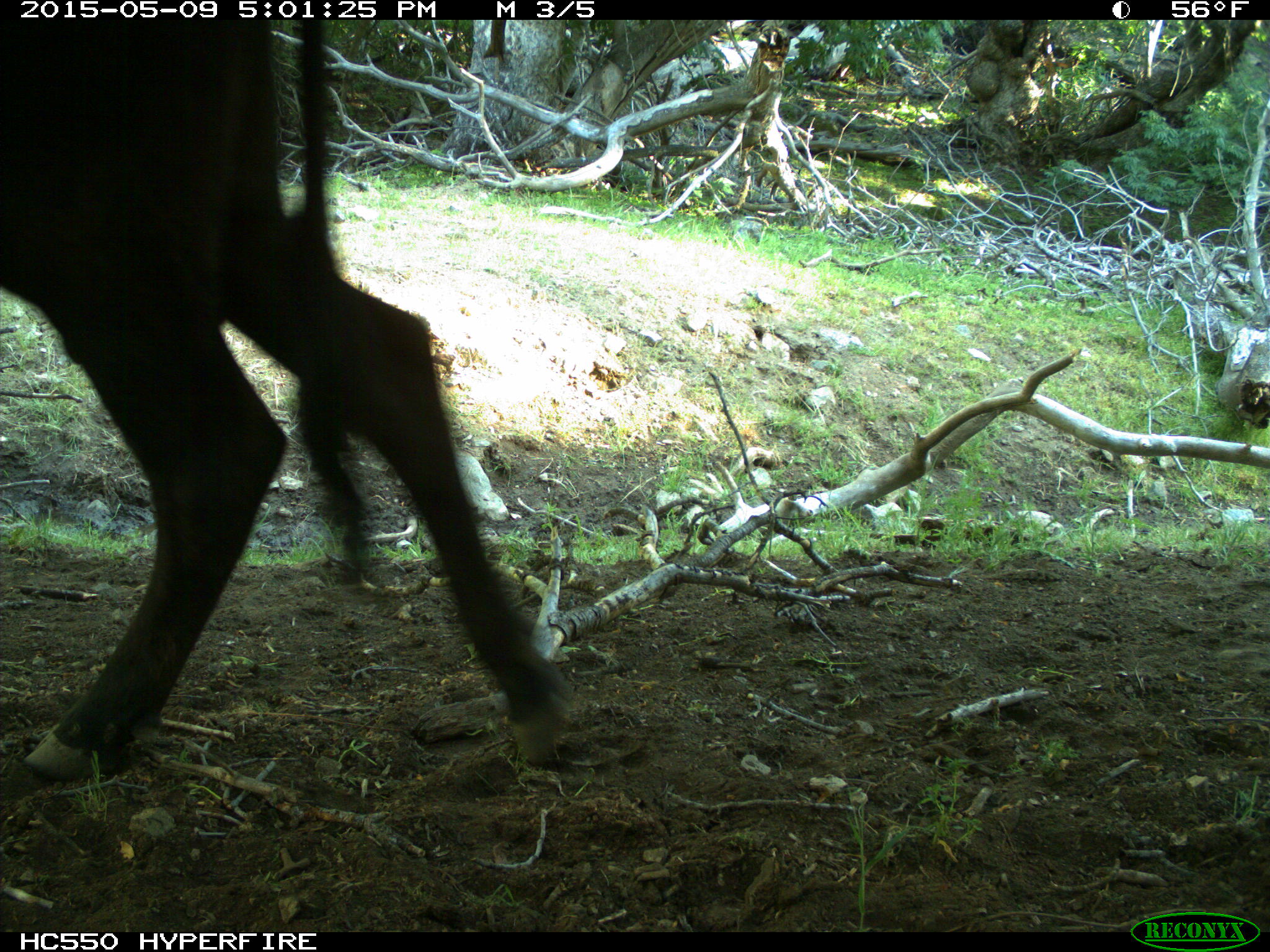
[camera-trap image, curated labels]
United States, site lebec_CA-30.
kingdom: Animalia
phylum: Chordata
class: Mammalia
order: Artiodactyla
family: Bovidae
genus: Bos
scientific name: Bos taurus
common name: domestic cow